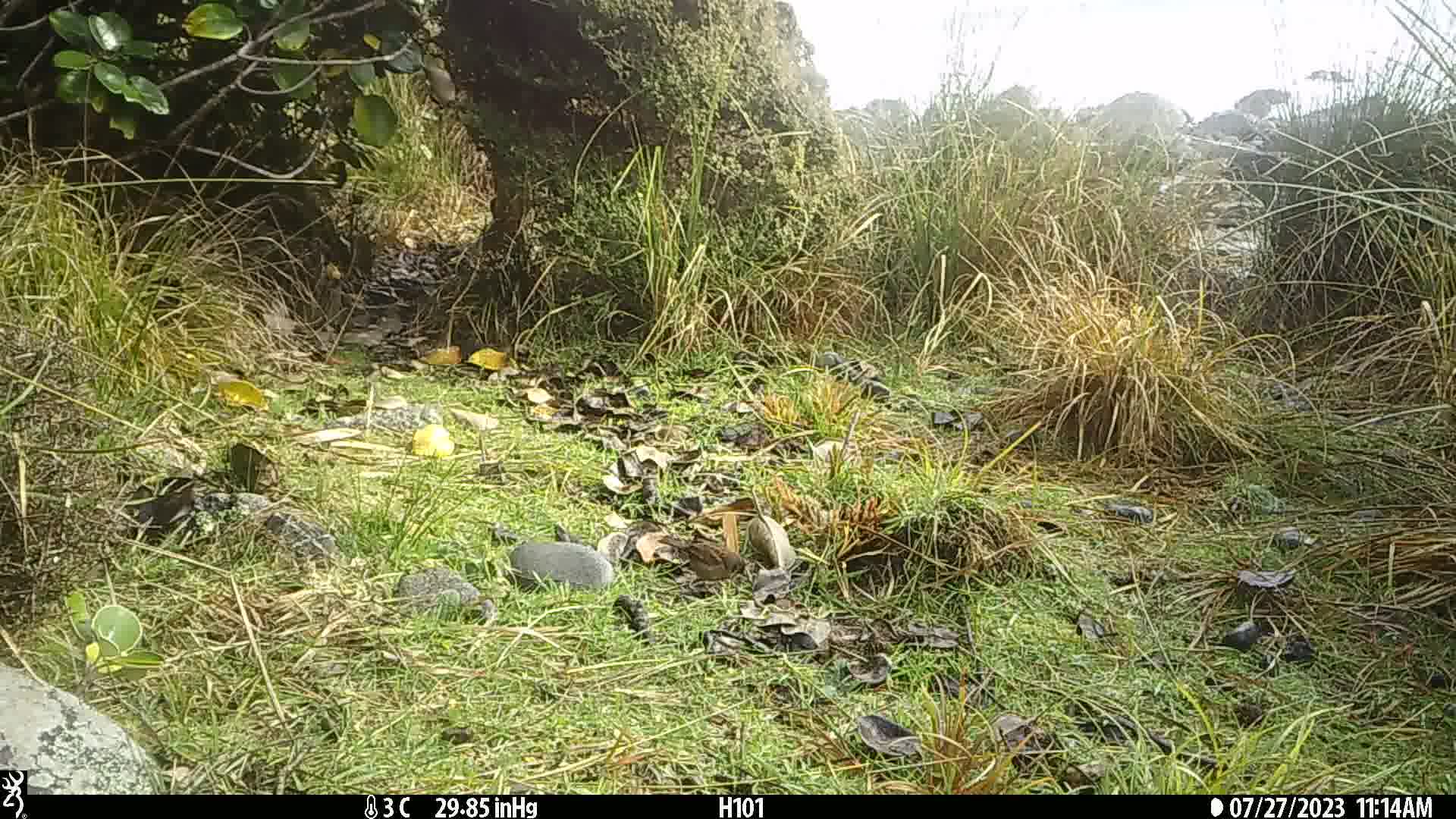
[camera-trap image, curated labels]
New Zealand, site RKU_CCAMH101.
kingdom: Animalia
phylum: Chordata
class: Aves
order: Passeriformes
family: Prunellidae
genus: Prunella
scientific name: Prunella modularis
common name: dunnock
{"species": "dunnock (Prunella modularis)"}